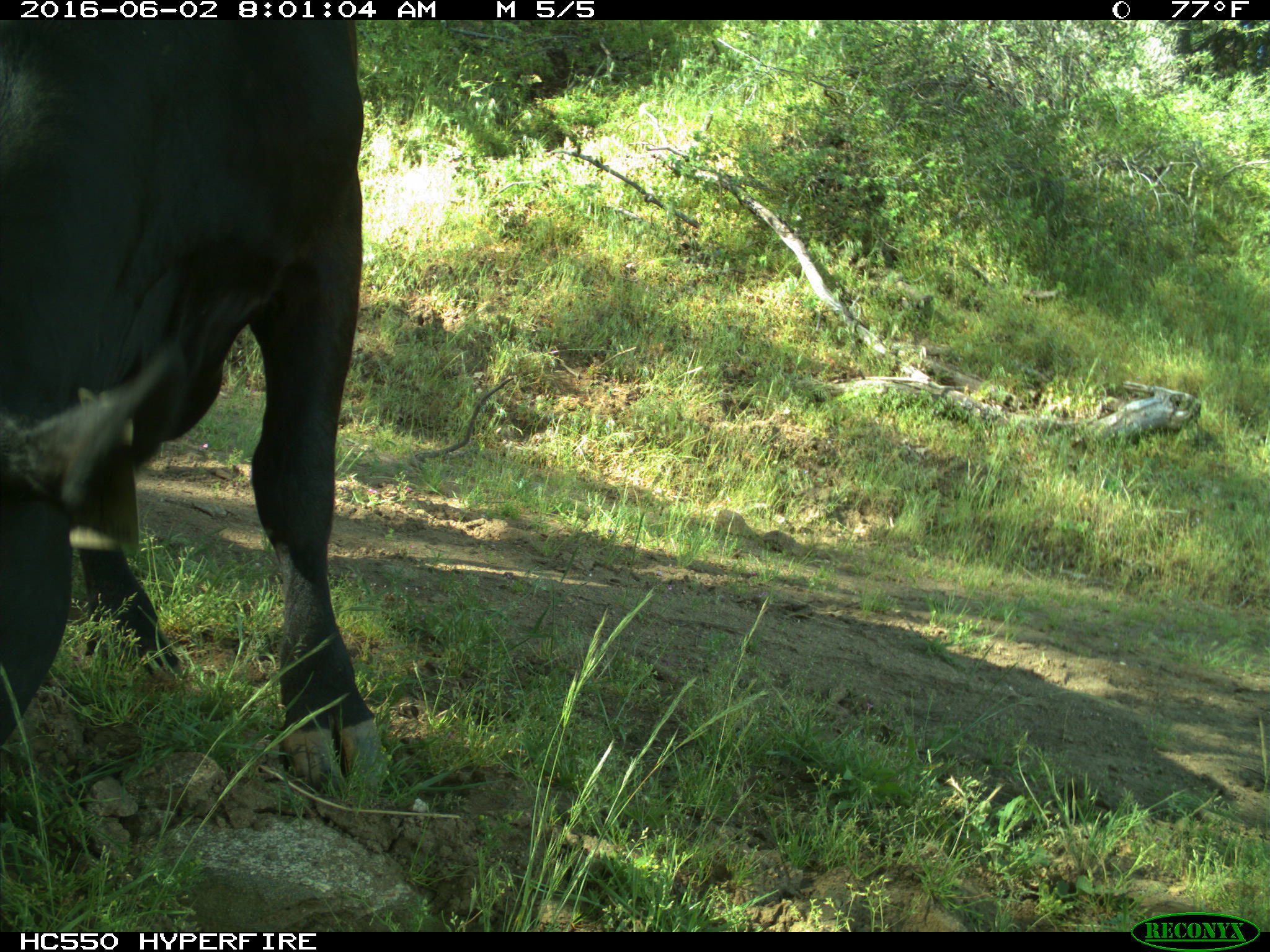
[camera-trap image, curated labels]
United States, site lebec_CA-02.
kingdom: Animalia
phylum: Chordata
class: Mammalia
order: Artiodactyla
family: Bovidae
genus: Bos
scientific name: Bos taurus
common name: domestic cow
Bos taurus (domestic cow).